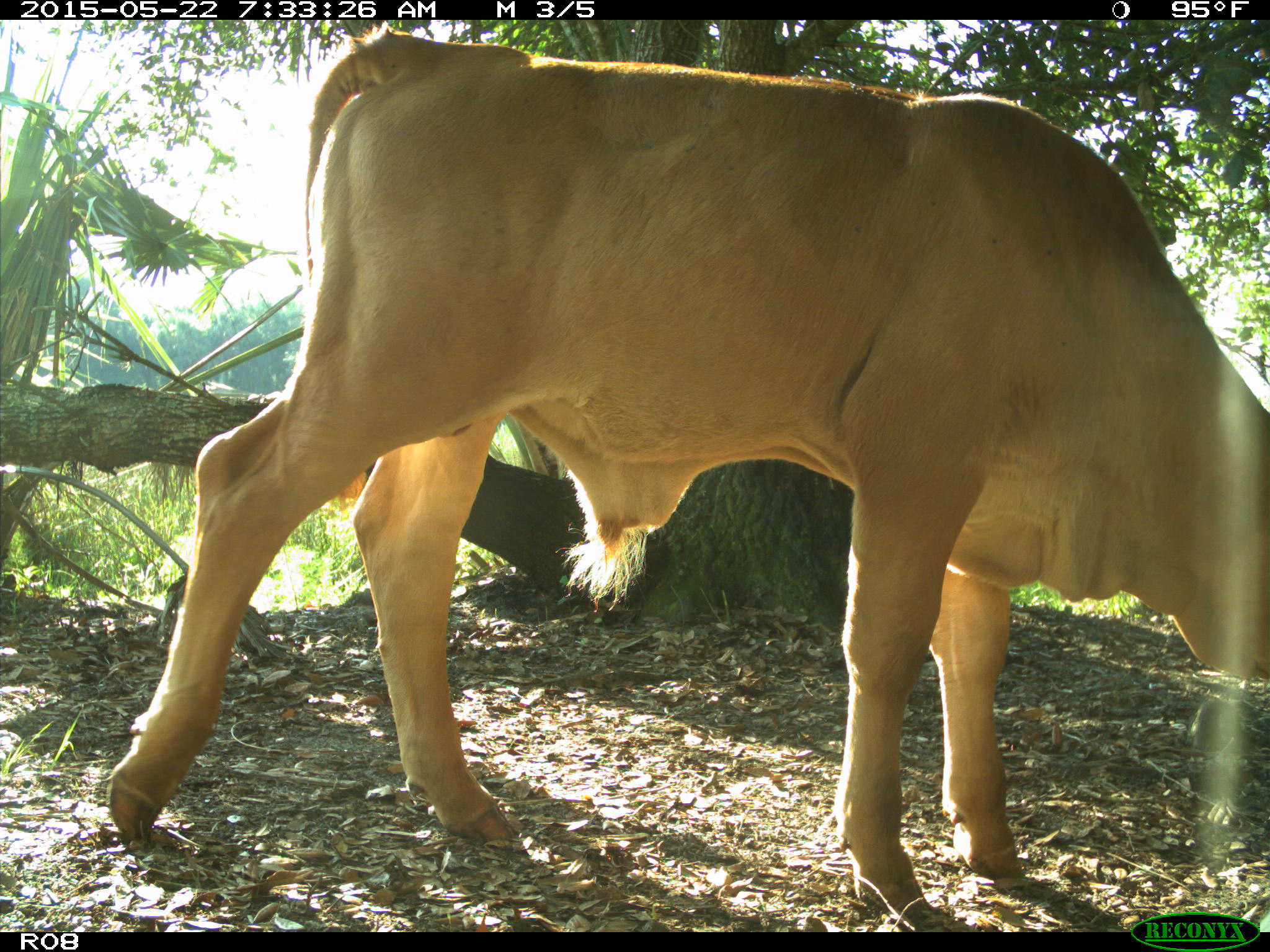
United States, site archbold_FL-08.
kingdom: Animalia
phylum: Chordata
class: Mammalia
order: Artiodactyla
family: Bovidae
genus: Bos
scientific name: Bos taurus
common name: domestic cow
Bos taurus (domestic cow).